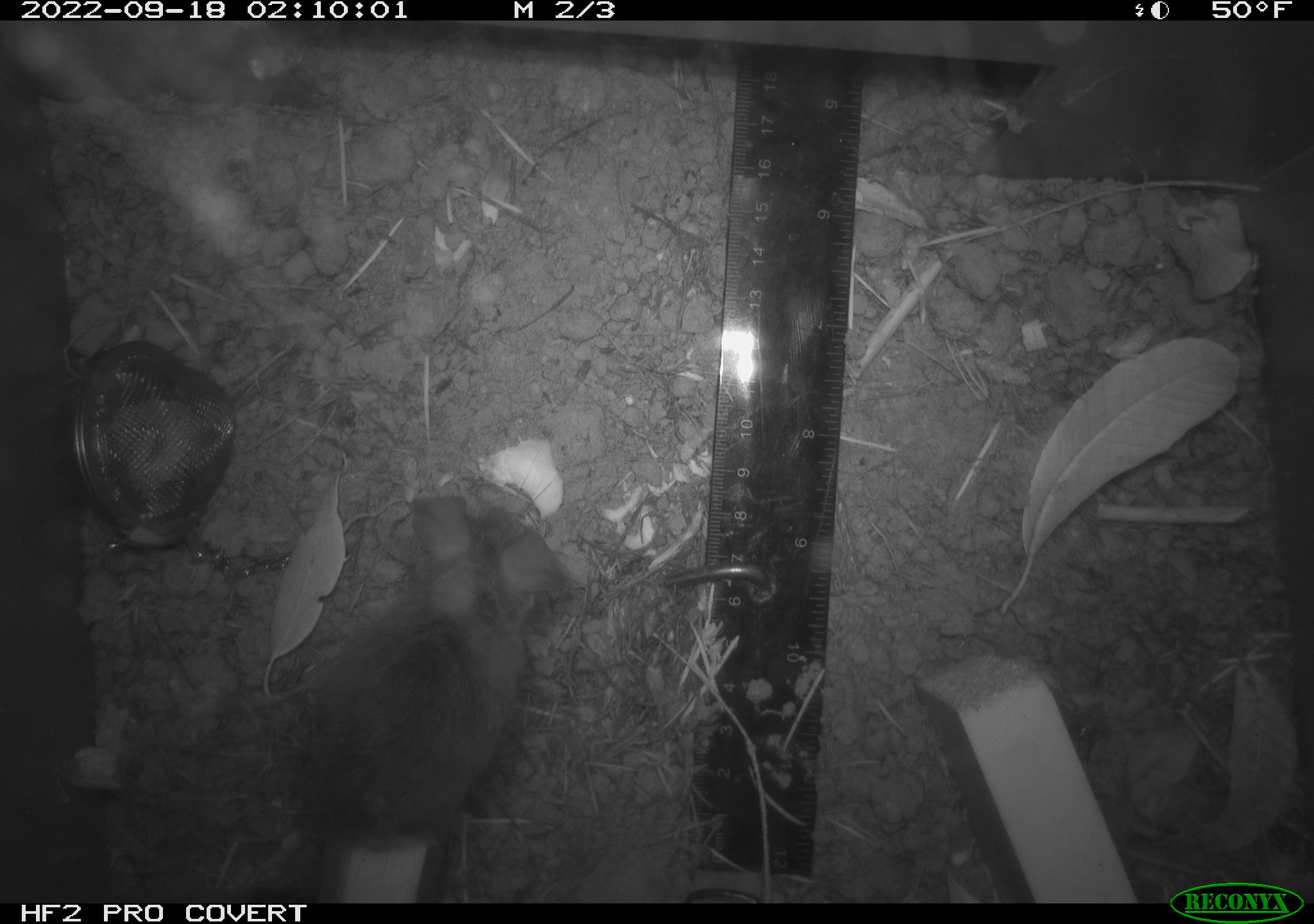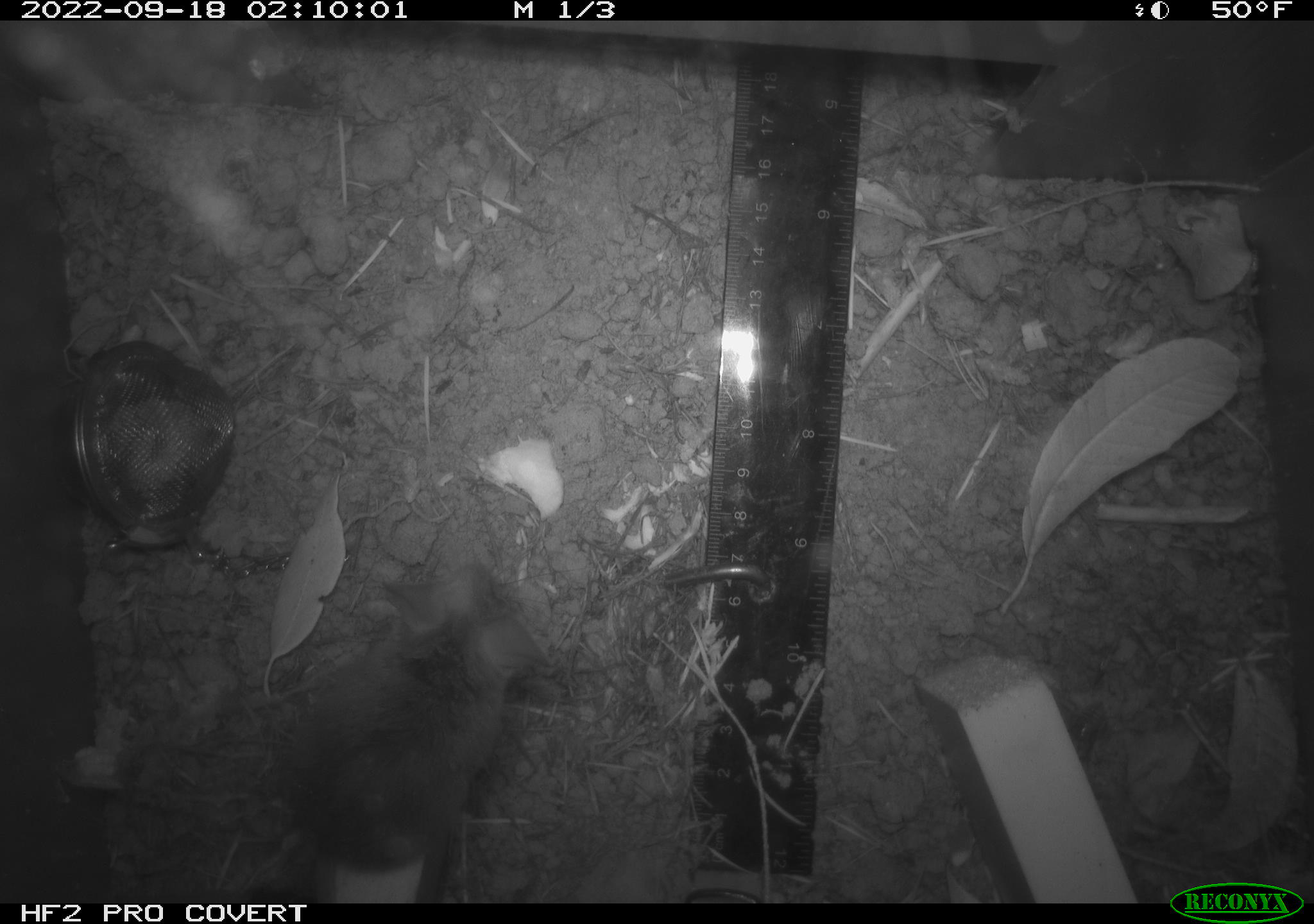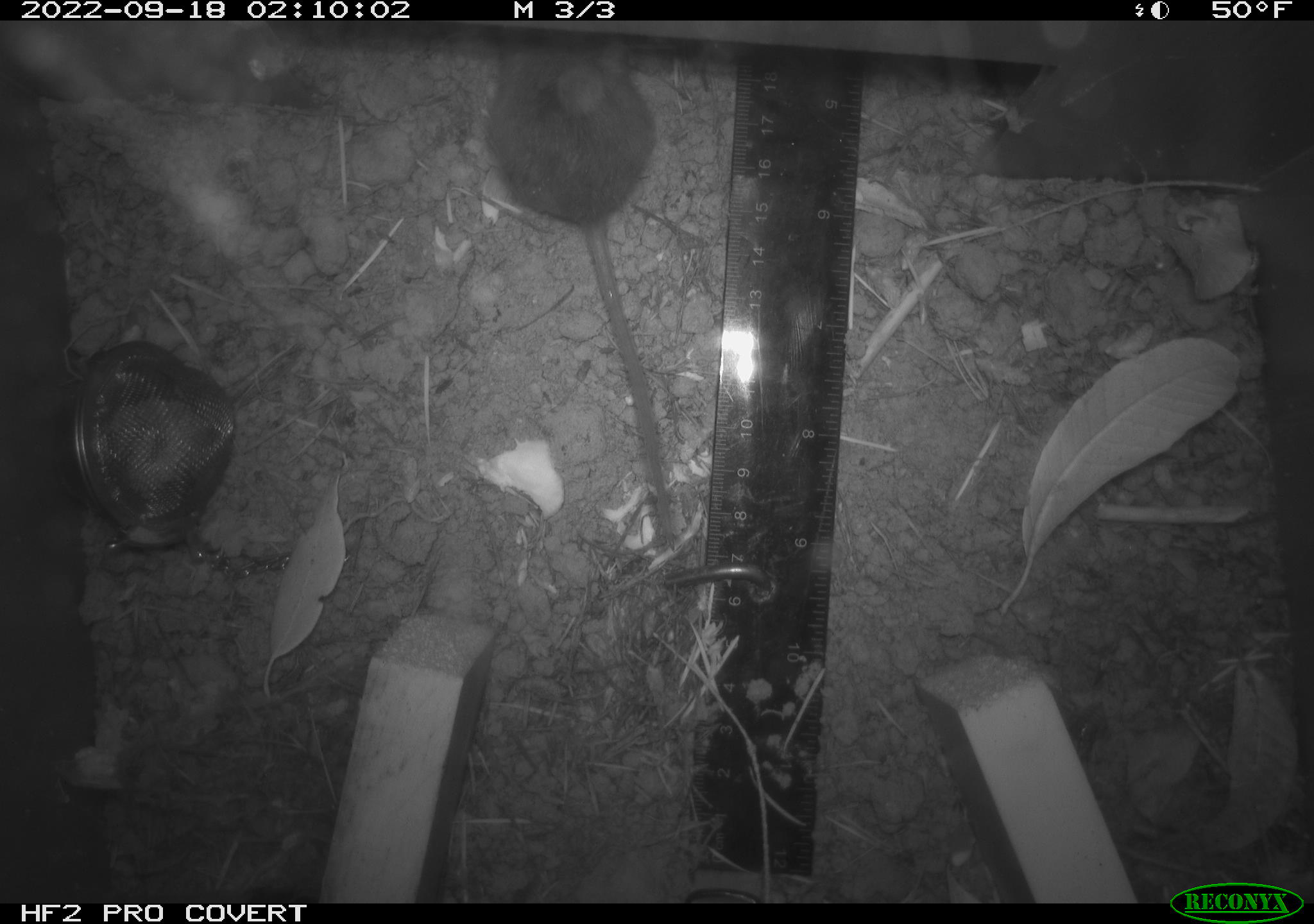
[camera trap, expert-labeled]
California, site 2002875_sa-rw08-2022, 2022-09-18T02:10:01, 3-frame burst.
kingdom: Animalia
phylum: Chordata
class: Mammalia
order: Rodentia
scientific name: Rodentia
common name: mouse species